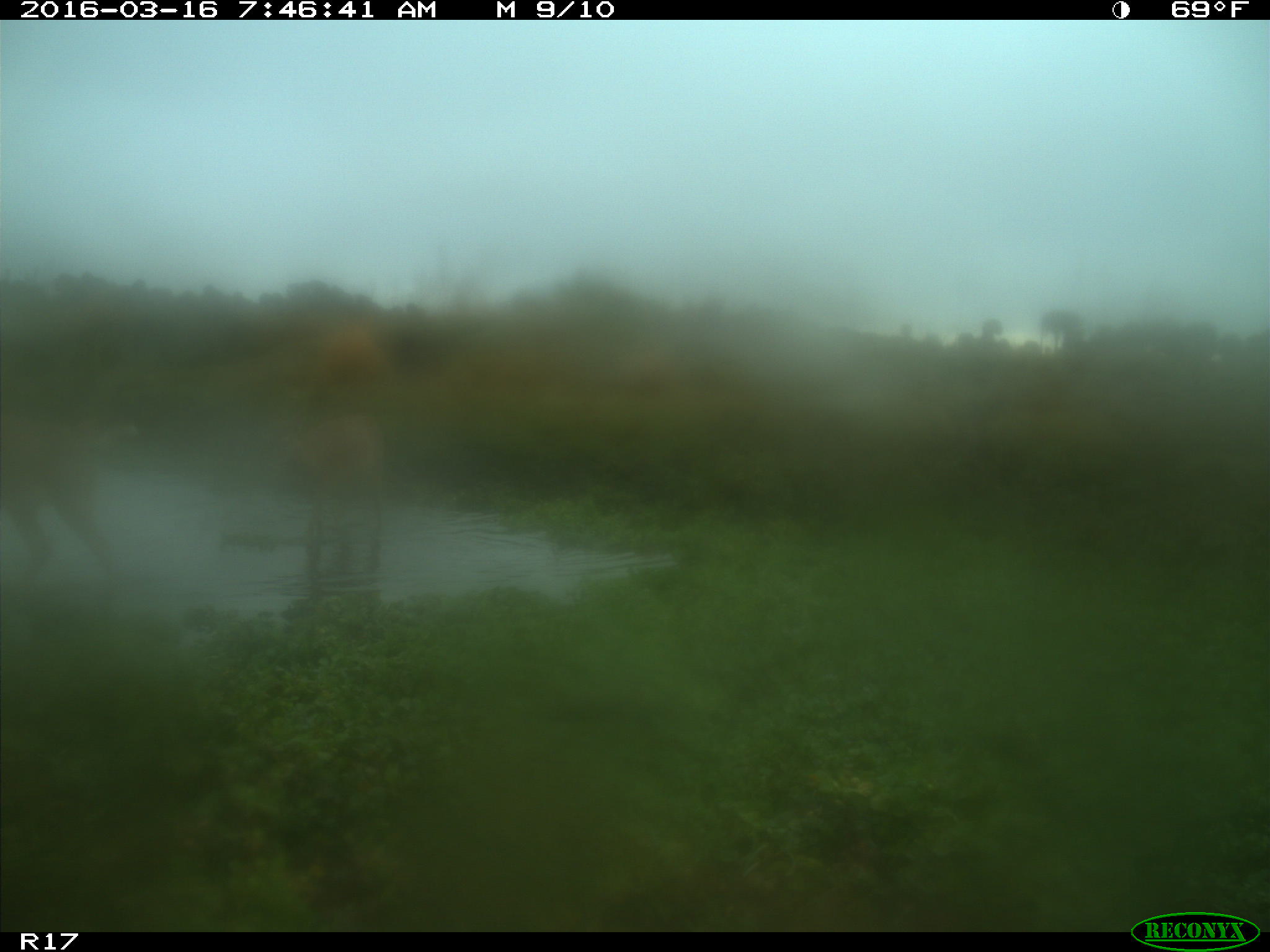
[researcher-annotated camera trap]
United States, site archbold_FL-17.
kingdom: Animalia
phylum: Chordata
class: Mammalia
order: Artiodactyla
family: Bovidae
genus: Bos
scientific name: Bos taurus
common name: domestic cow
Bos taurus (domestic cow).